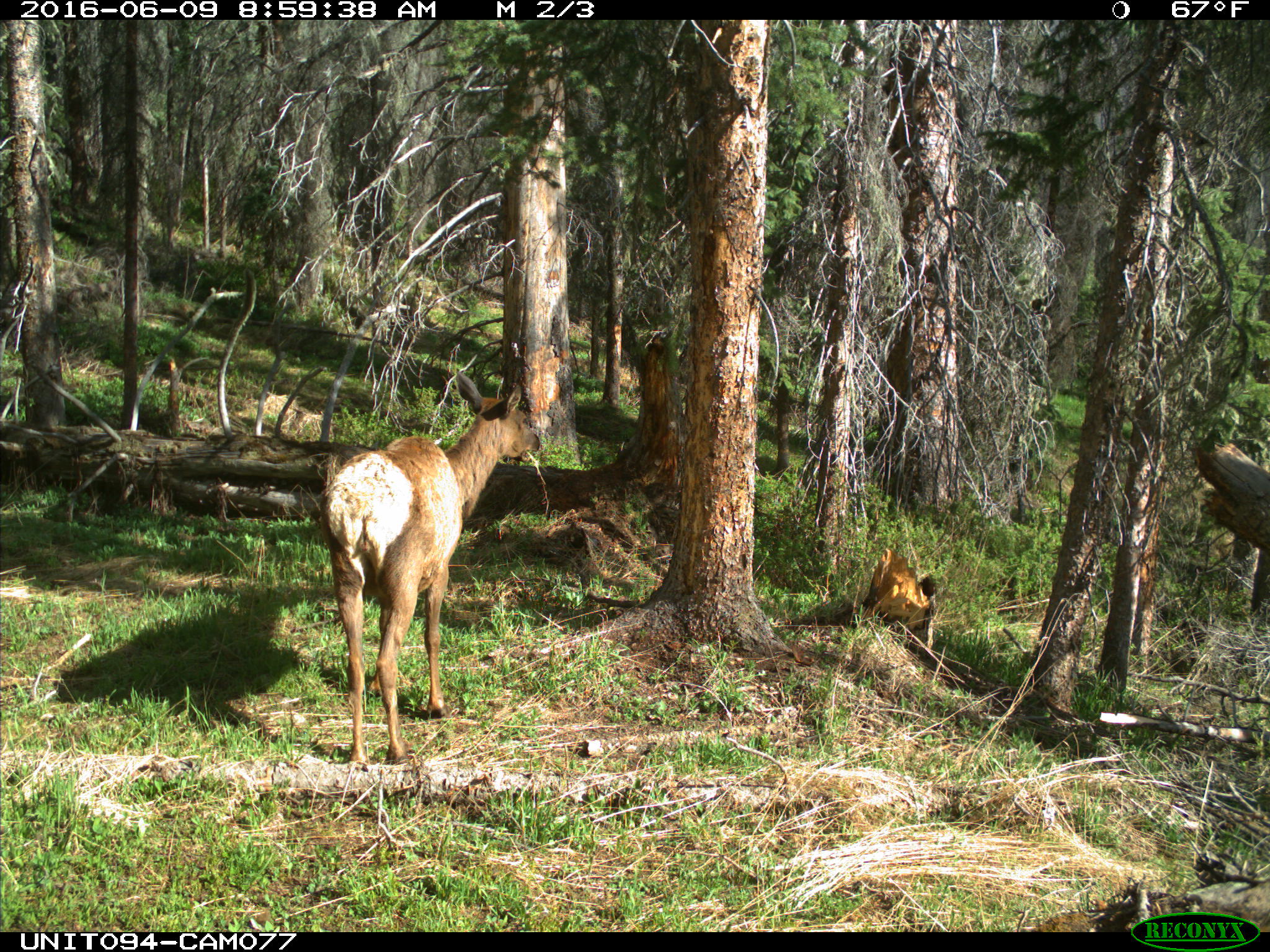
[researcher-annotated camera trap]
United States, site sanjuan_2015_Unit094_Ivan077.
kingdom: Animalia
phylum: Chordata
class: Mammalia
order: Artiodactyla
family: Cervidae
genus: Cervus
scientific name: Cervus elaphus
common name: red deer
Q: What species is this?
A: Cervus elaphus (red deer).